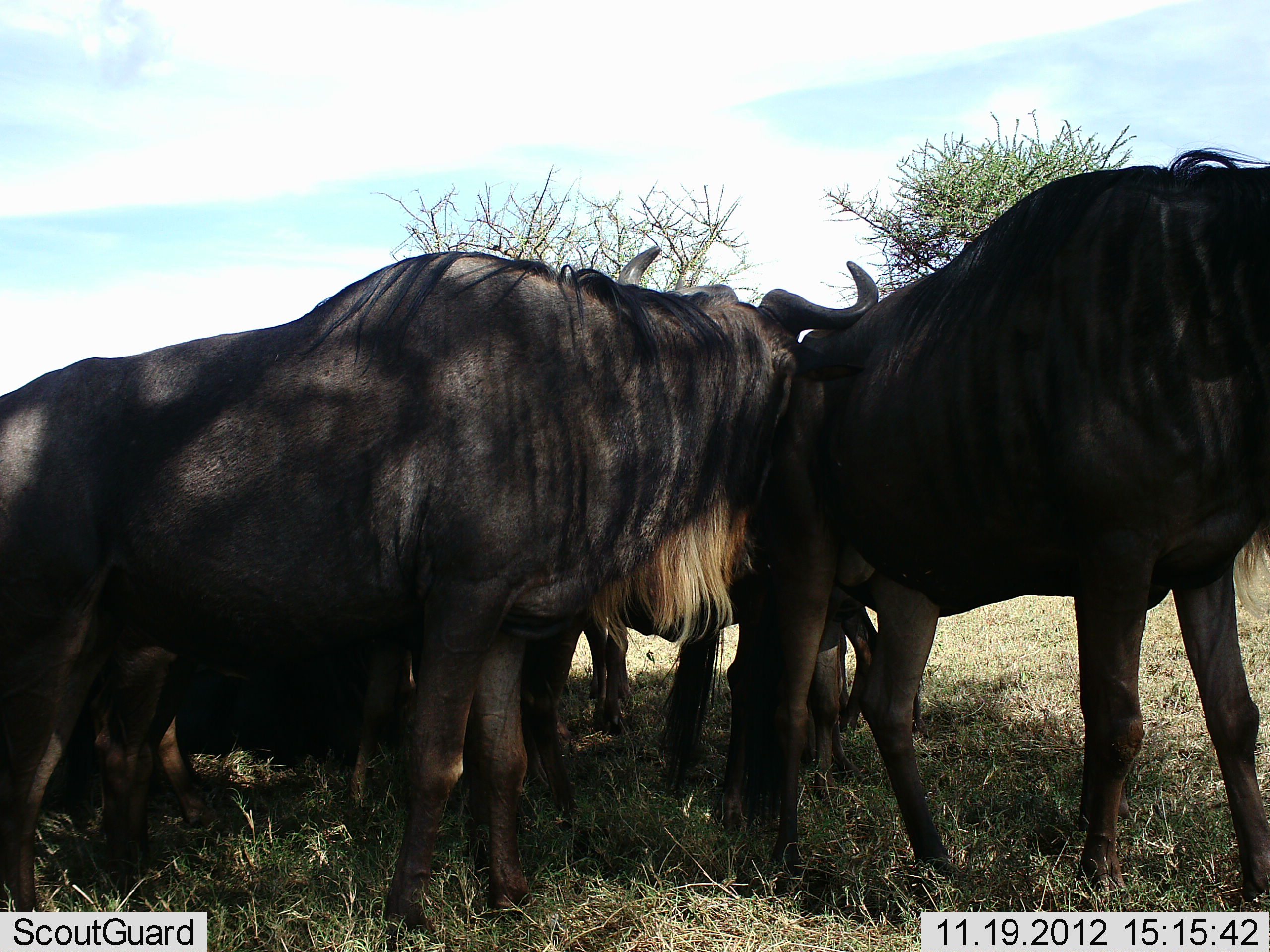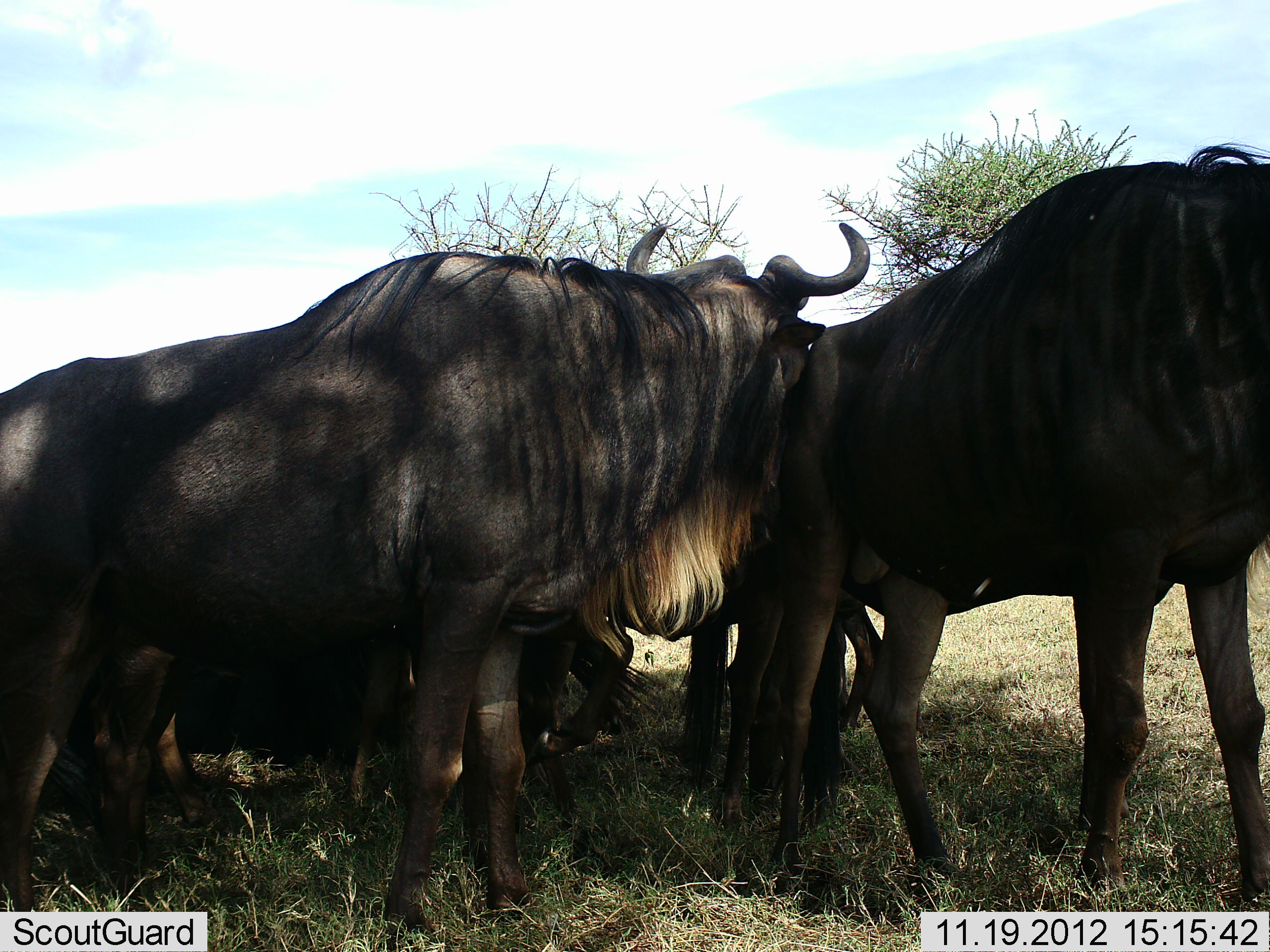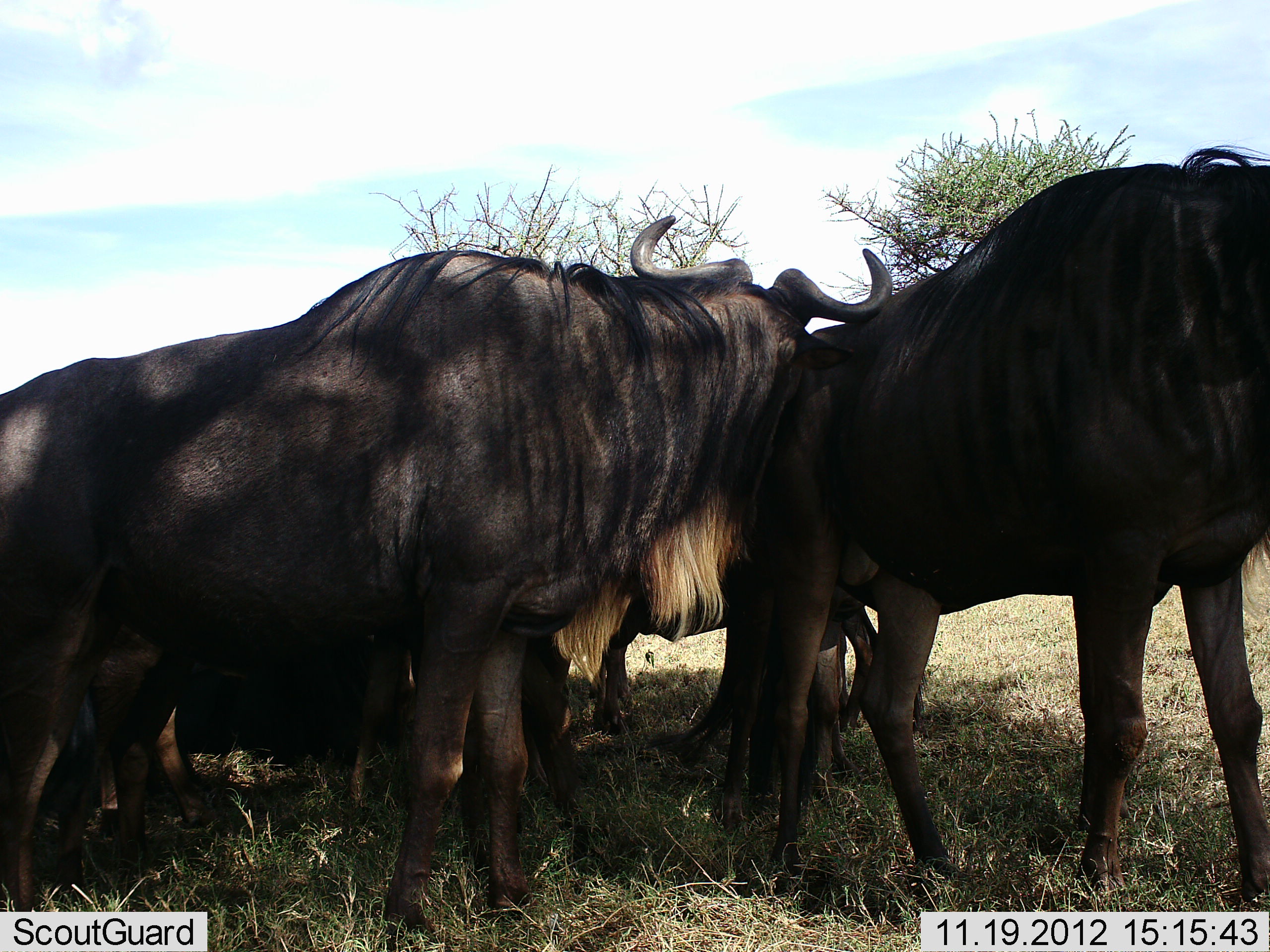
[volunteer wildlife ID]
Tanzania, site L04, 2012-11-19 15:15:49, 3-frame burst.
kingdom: Animalia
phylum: Chordata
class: Mammalia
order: Artiodactyla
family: Bovidae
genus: Connochaetes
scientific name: Connochaetes taurinus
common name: blue wildebeest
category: wildebeest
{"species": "wildebeest (blue wildebeest) (Connochaetes taurinus)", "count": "4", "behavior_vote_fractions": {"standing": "80%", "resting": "40%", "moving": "0%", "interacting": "60%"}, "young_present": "0%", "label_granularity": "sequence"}